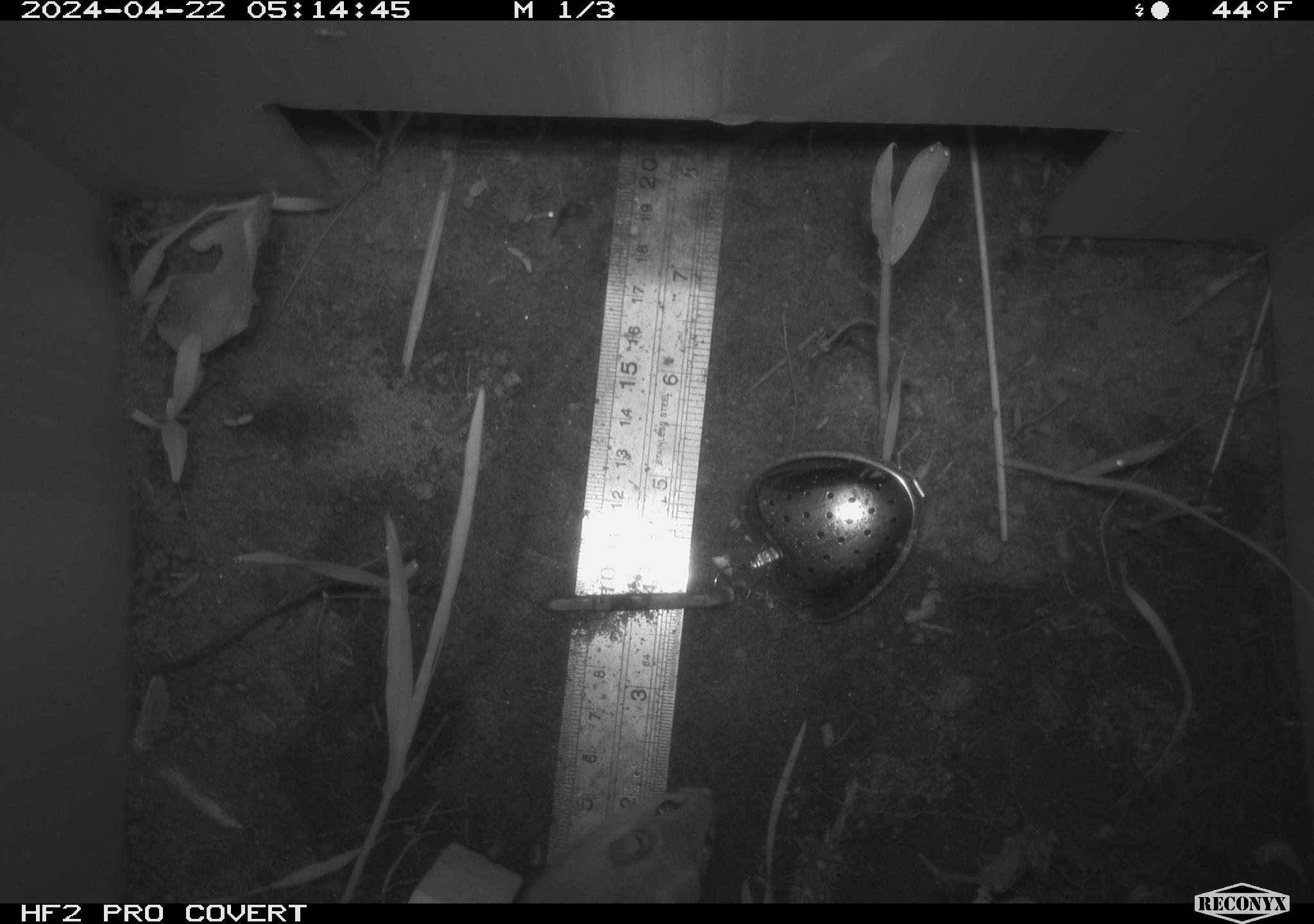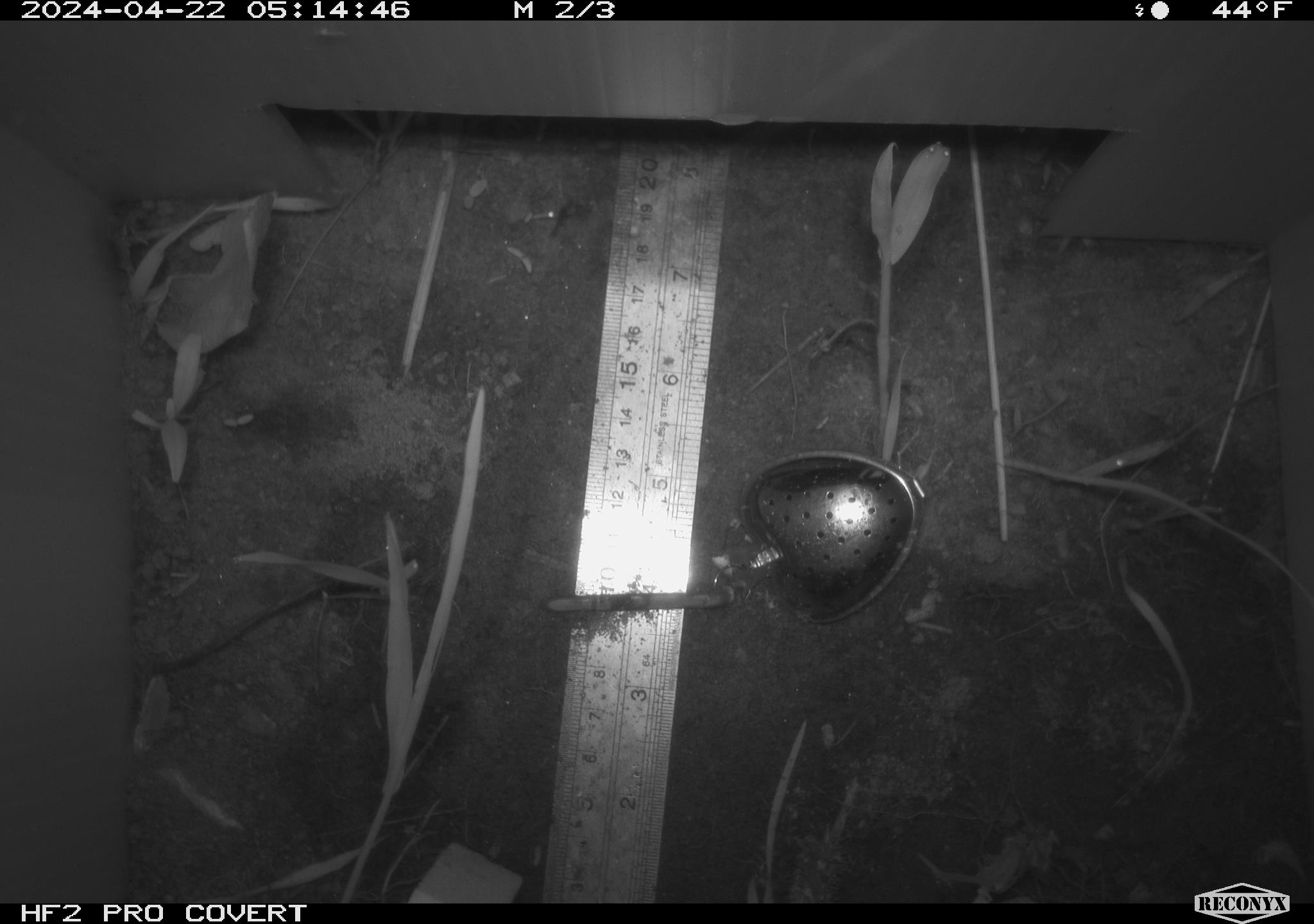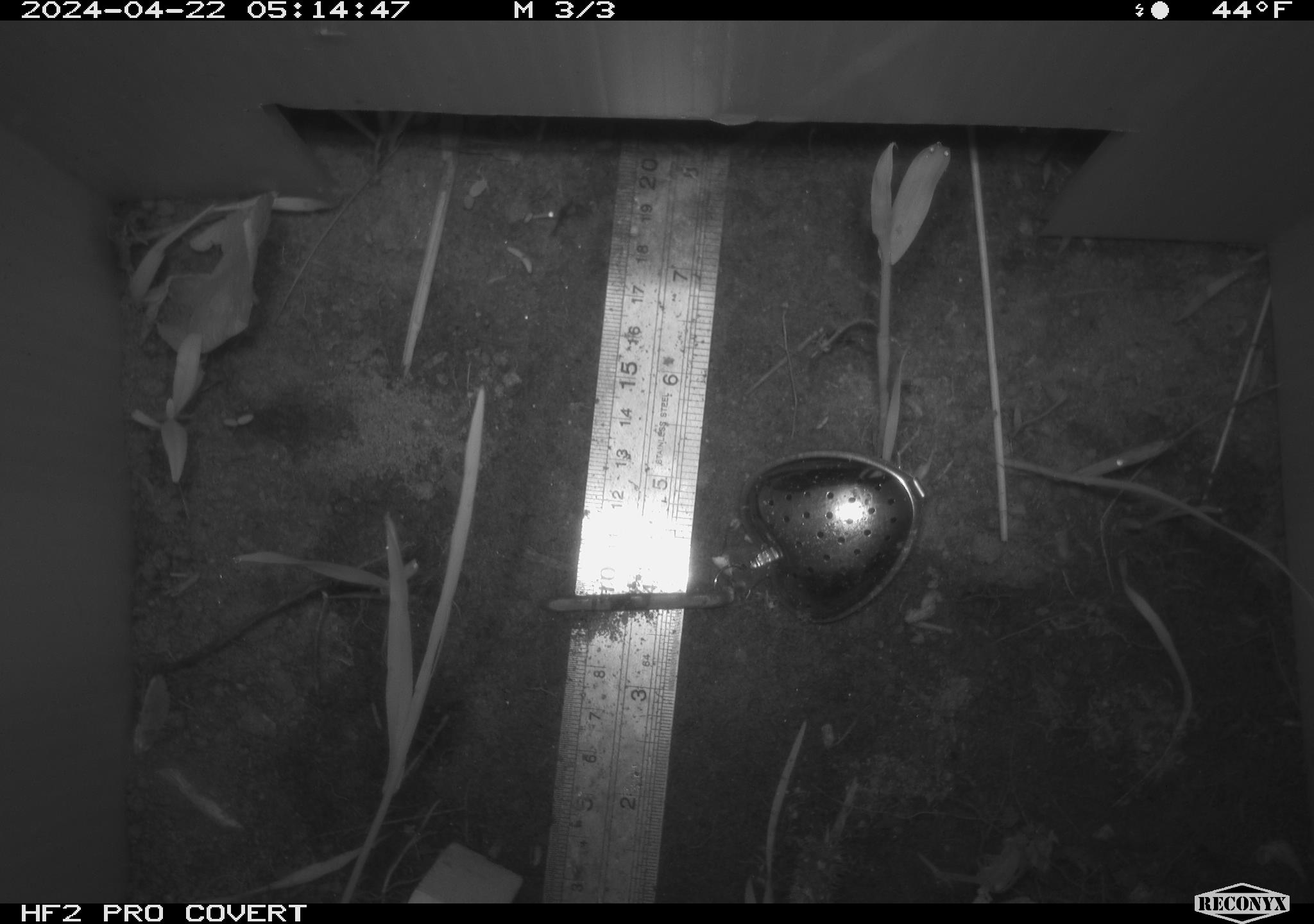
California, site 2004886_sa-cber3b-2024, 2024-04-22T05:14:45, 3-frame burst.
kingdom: Animalia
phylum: Chordata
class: Mammalia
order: Rodentia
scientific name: Rodentia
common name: mouse species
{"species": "mouse species (Rodentia)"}